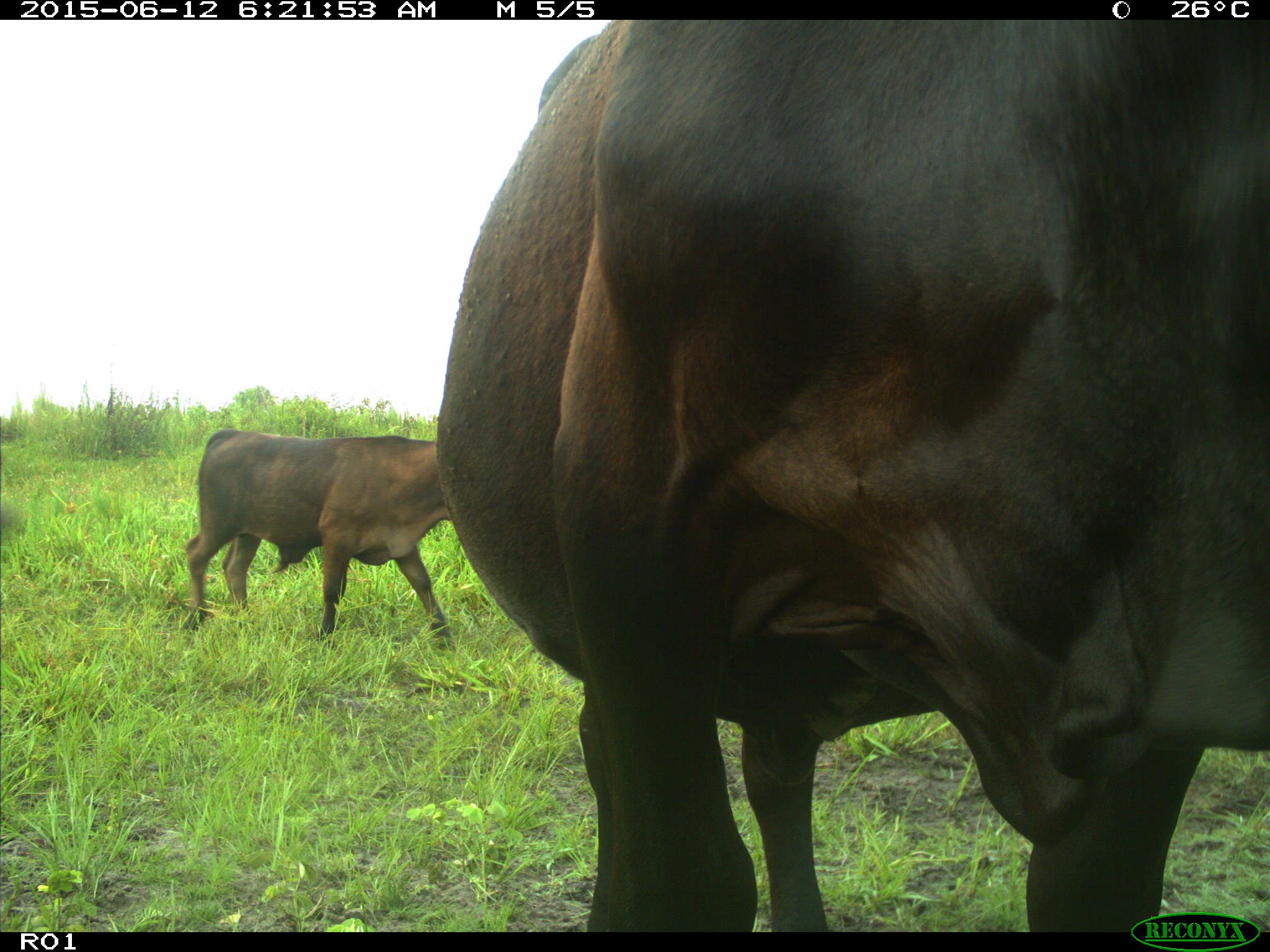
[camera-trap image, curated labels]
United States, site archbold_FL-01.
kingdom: Animalia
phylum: Chordata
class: Mammalia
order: Artiodactyla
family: Bovidae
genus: Bos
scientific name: Bos taurus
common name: domestic cow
Bos taurus (domestic cow).